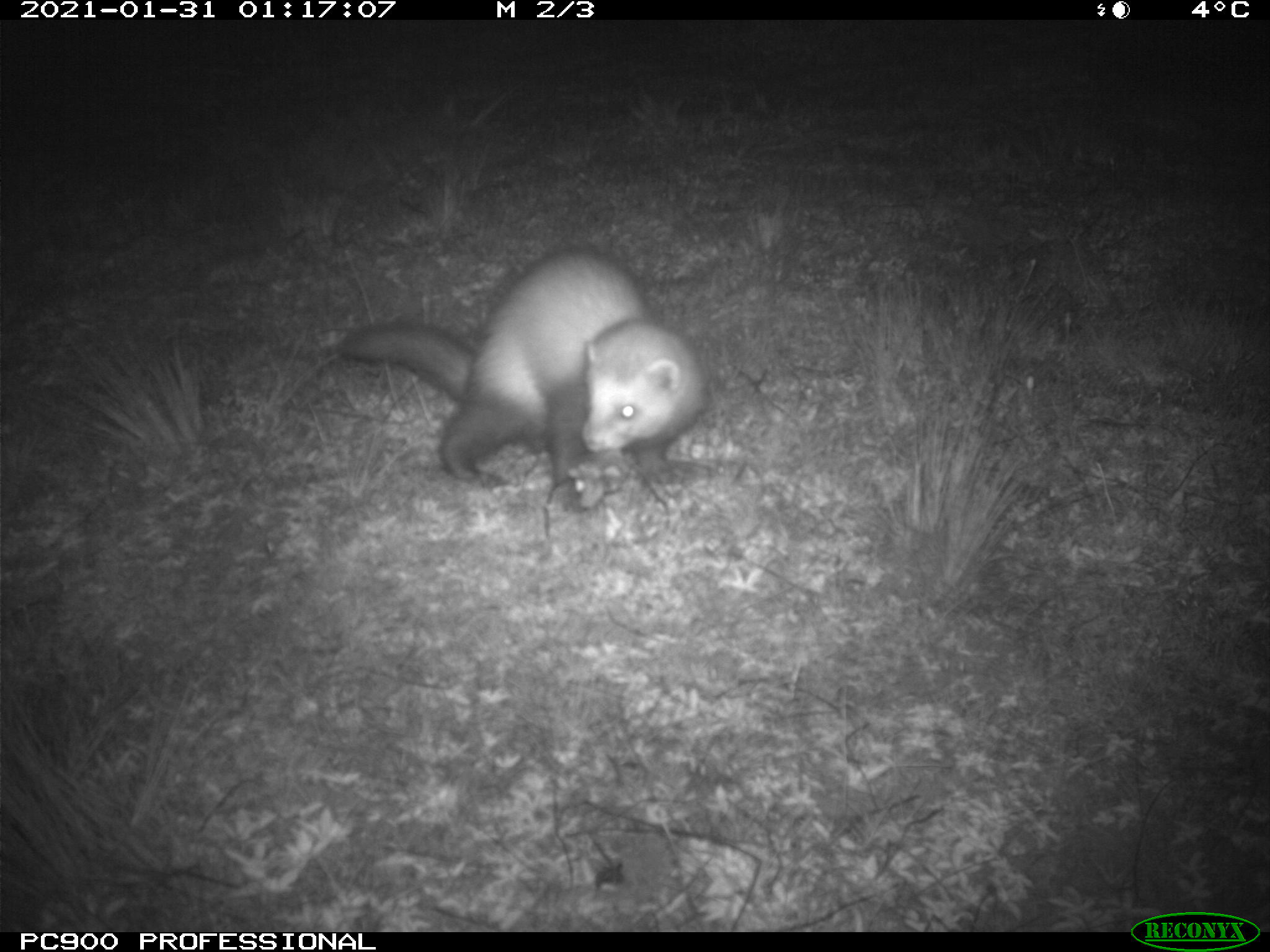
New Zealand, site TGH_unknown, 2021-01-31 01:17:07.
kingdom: Animalia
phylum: Chordata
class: Mammalia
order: Carnivora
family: Mustelidae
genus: Mustela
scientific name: Mustela furo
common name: ferret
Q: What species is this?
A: Ferret (Mustela furo).